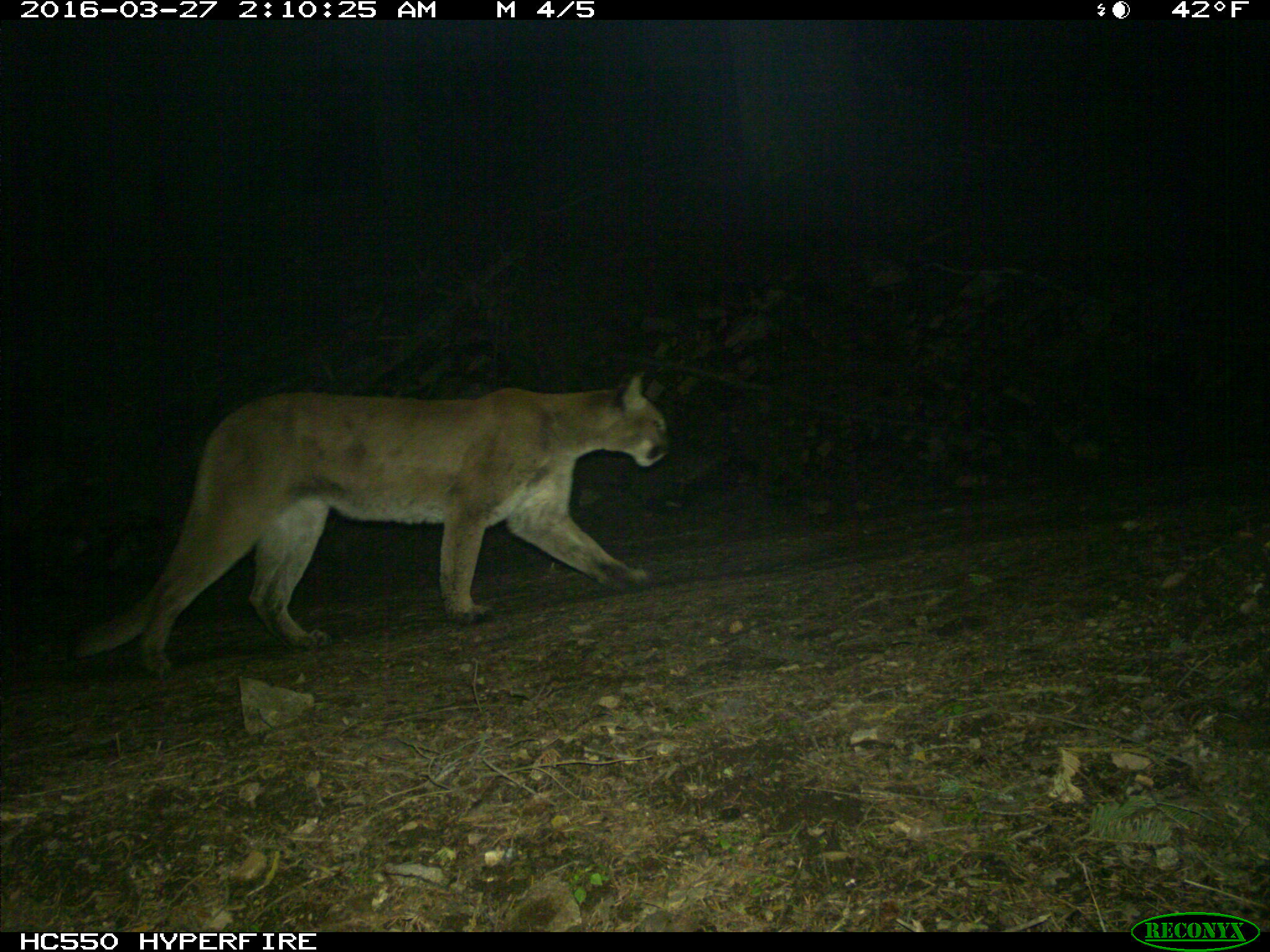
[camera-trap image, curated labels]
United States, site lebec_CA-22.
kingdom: Animalia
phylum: Chordata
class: Mammalia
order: Carnivora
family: Felidae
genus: Puma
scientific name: Puma concolor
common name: mountain lion